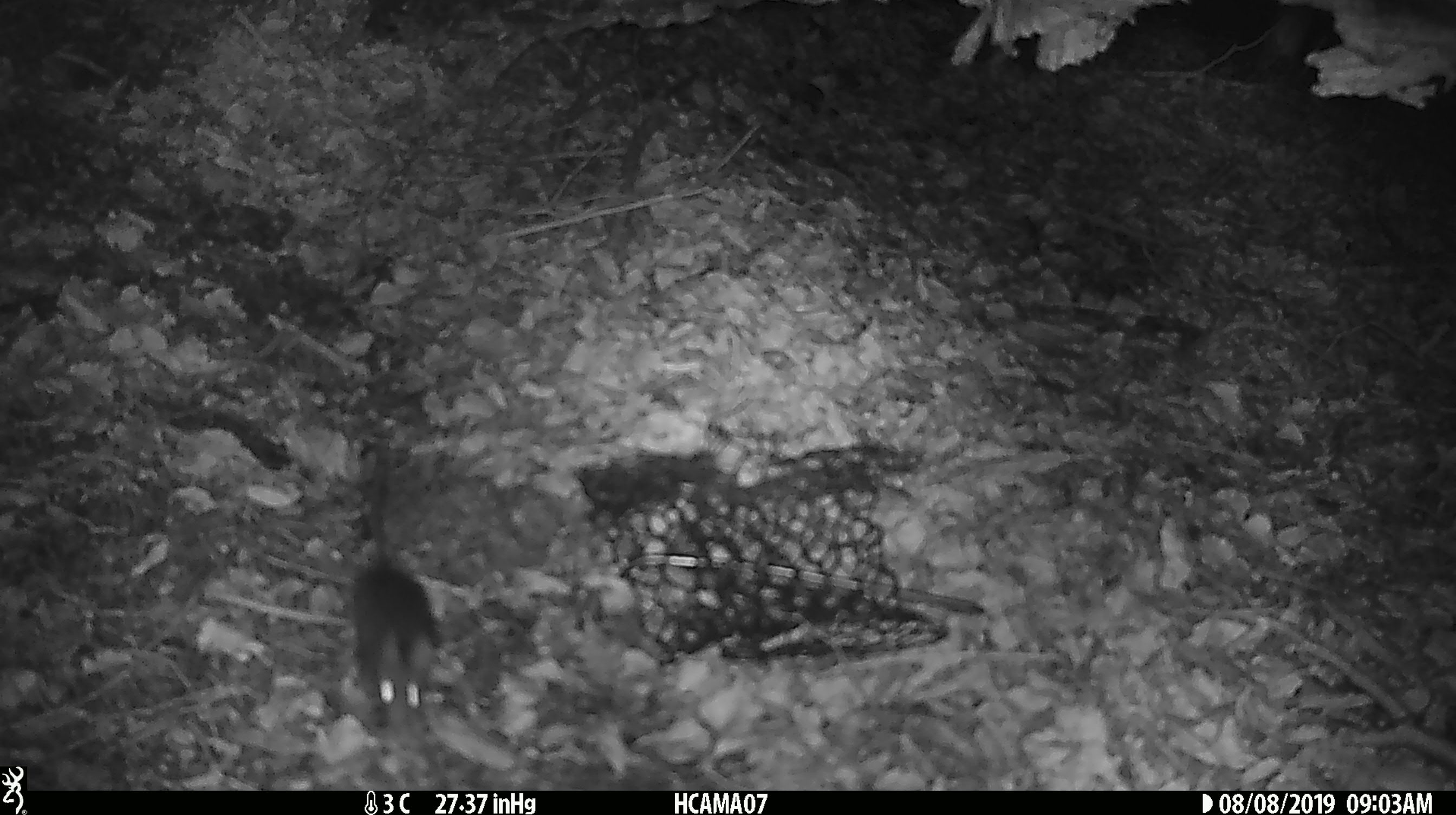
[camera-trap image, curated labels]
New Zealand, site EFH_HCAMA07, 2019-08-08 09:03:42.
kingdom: Animalia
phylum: Chordata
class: Mammalia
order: Rodentia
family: Muridae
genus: Mus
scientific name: Mus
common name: mouse